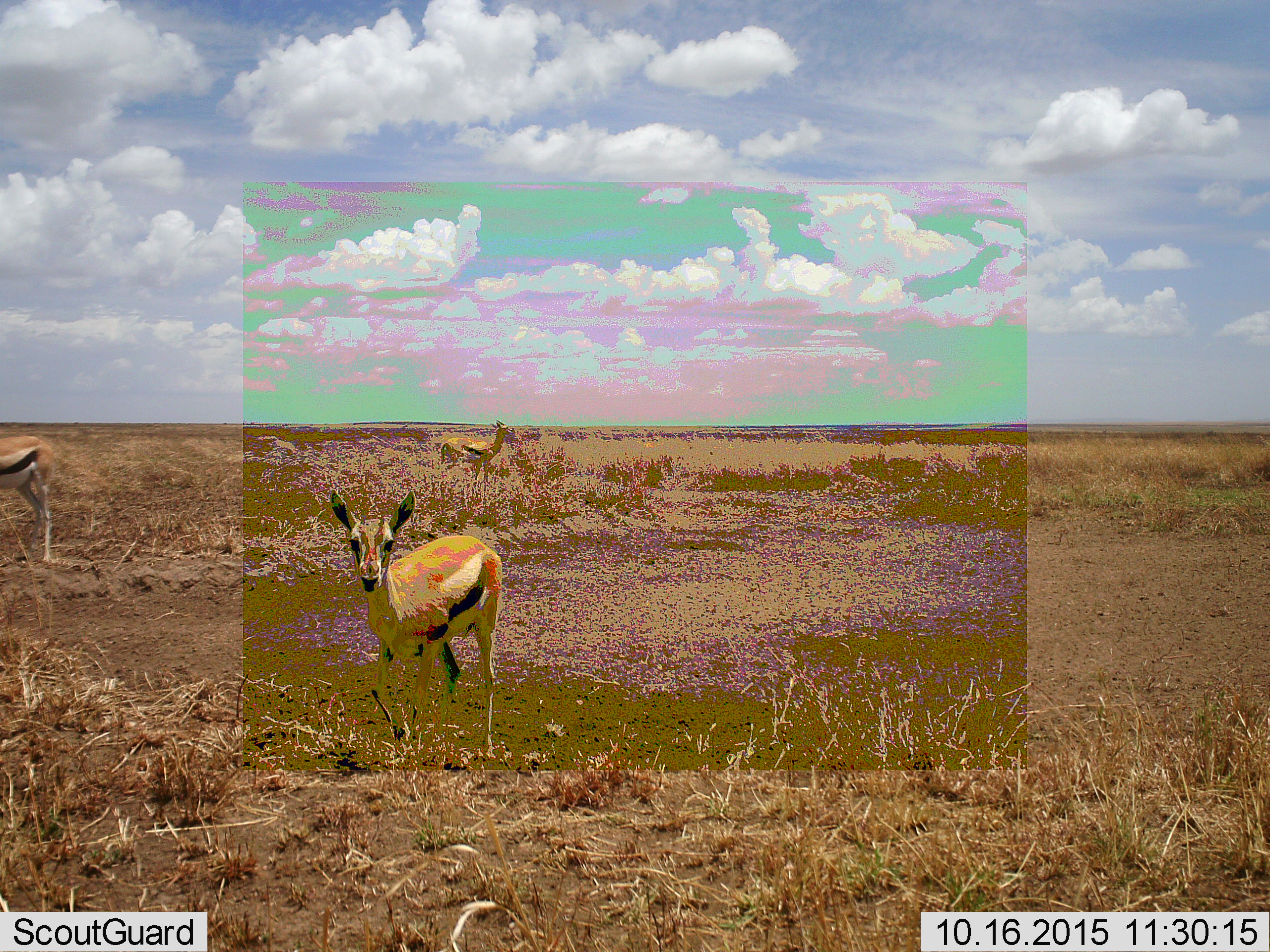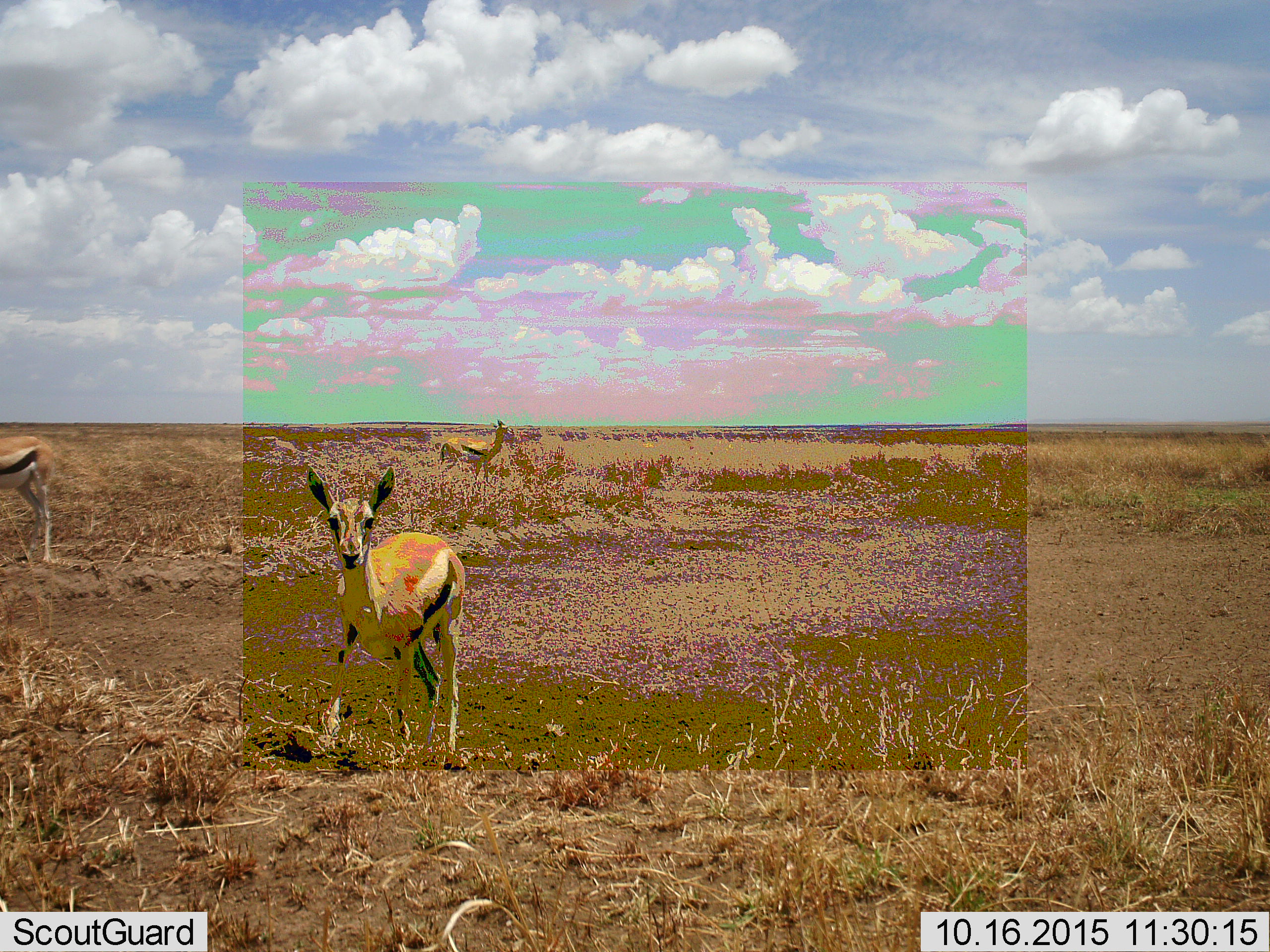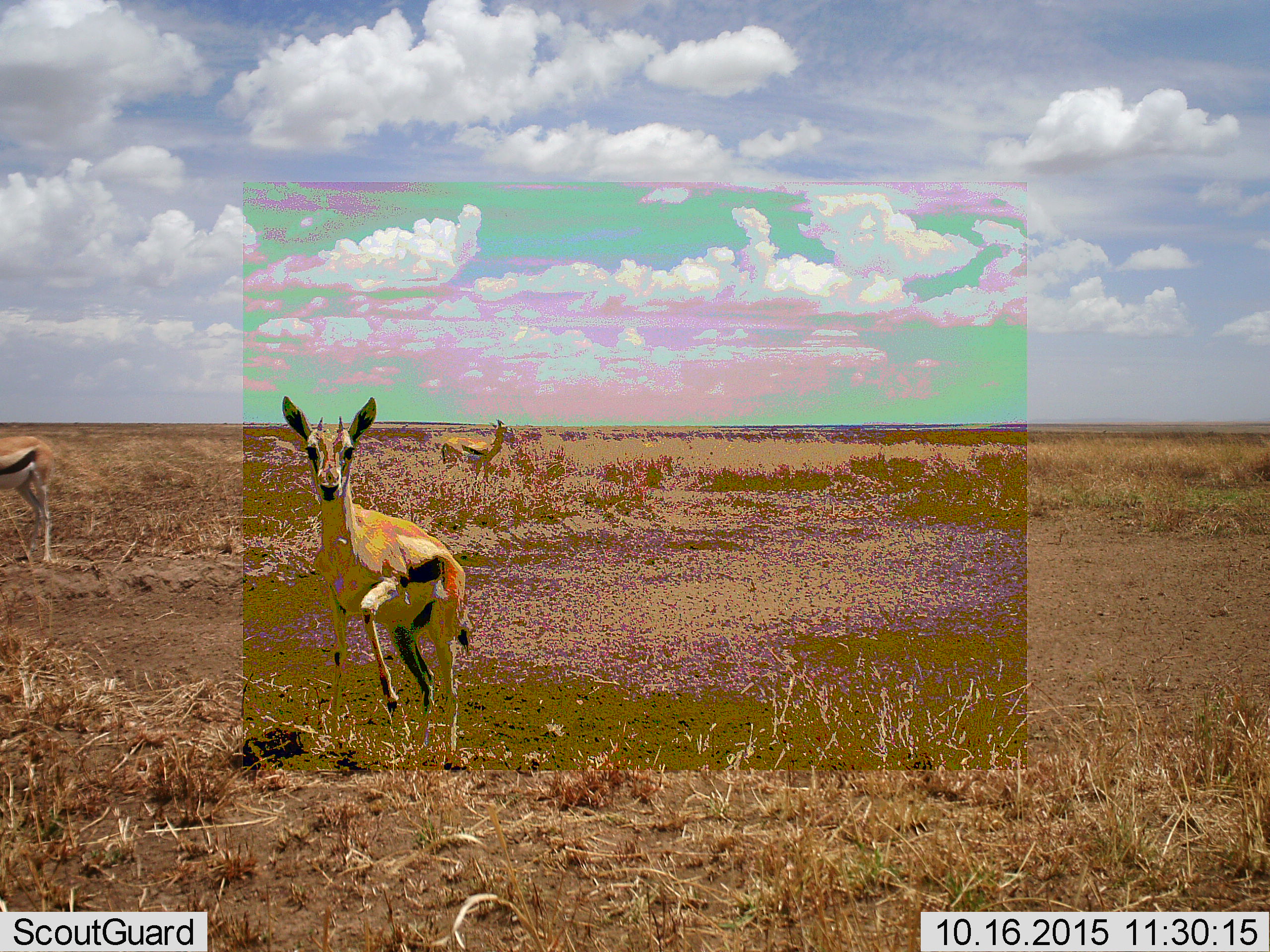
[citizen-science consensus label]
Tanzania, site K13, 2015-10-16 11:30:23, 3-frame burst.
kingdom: Animalia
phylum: Chordata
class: Mammalia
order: Artiodactyla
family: Bovidae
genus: Eudorcas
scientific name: Eudorcas thomsonii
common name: thomson's gazelle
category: gazellethomsons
Gazellethomsons (thomson's gazelle) (Eudorcas thomsonii), count 3. Behavior (volunteer vote fractions): standing 71%, resting 14%, moving 57%, interacting 0%. Young present (vote fraction): 0%. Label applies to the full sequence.